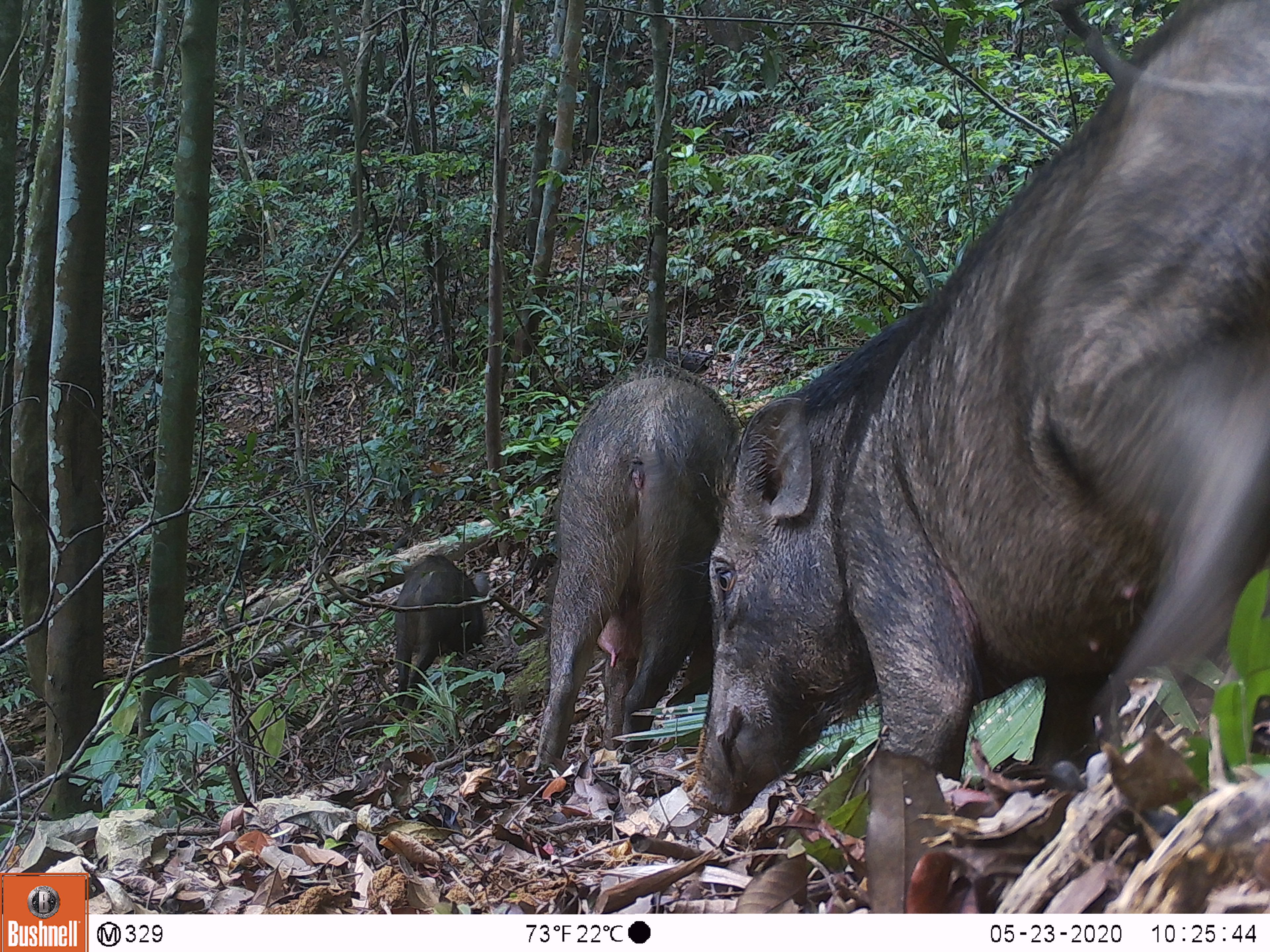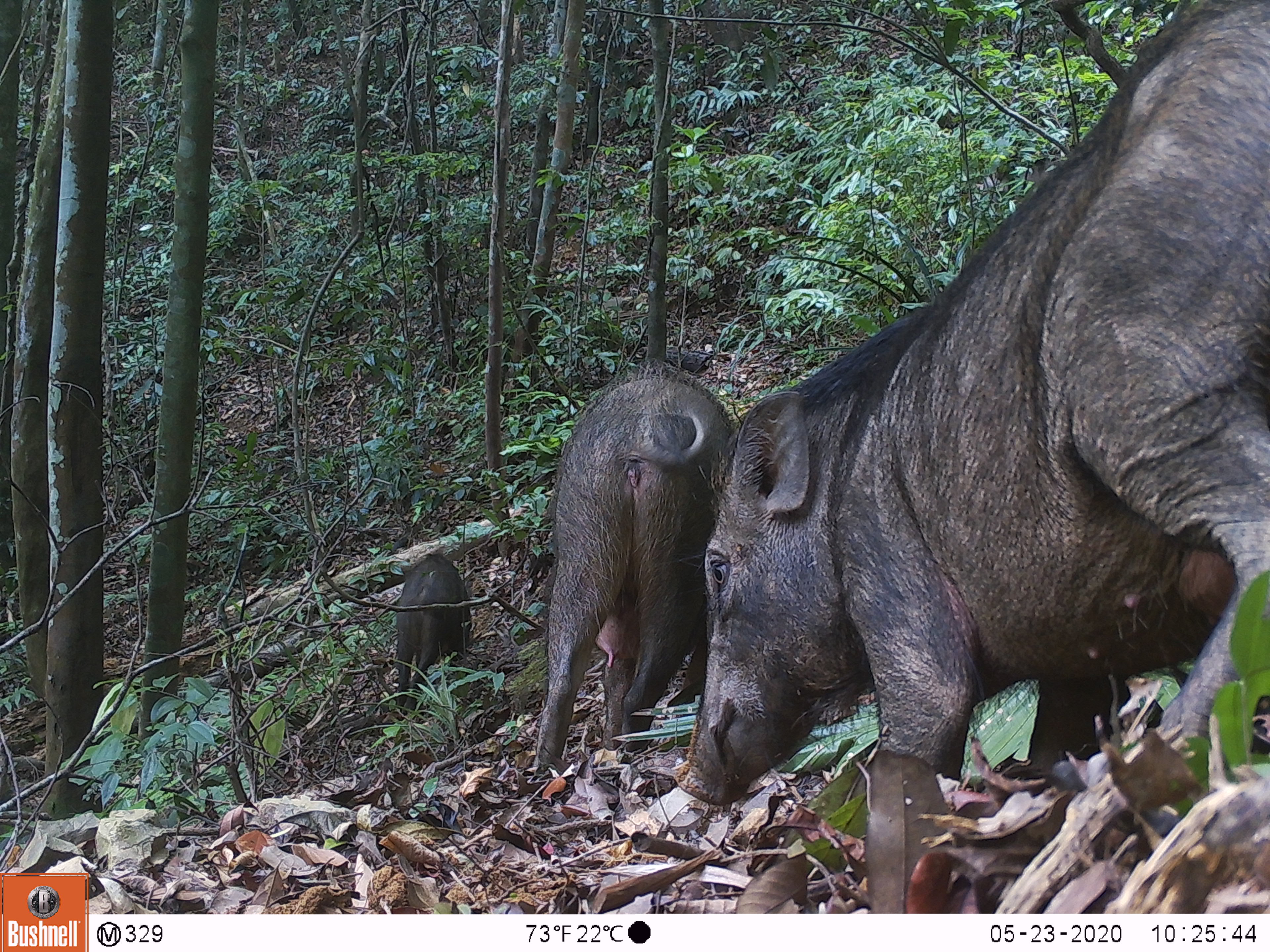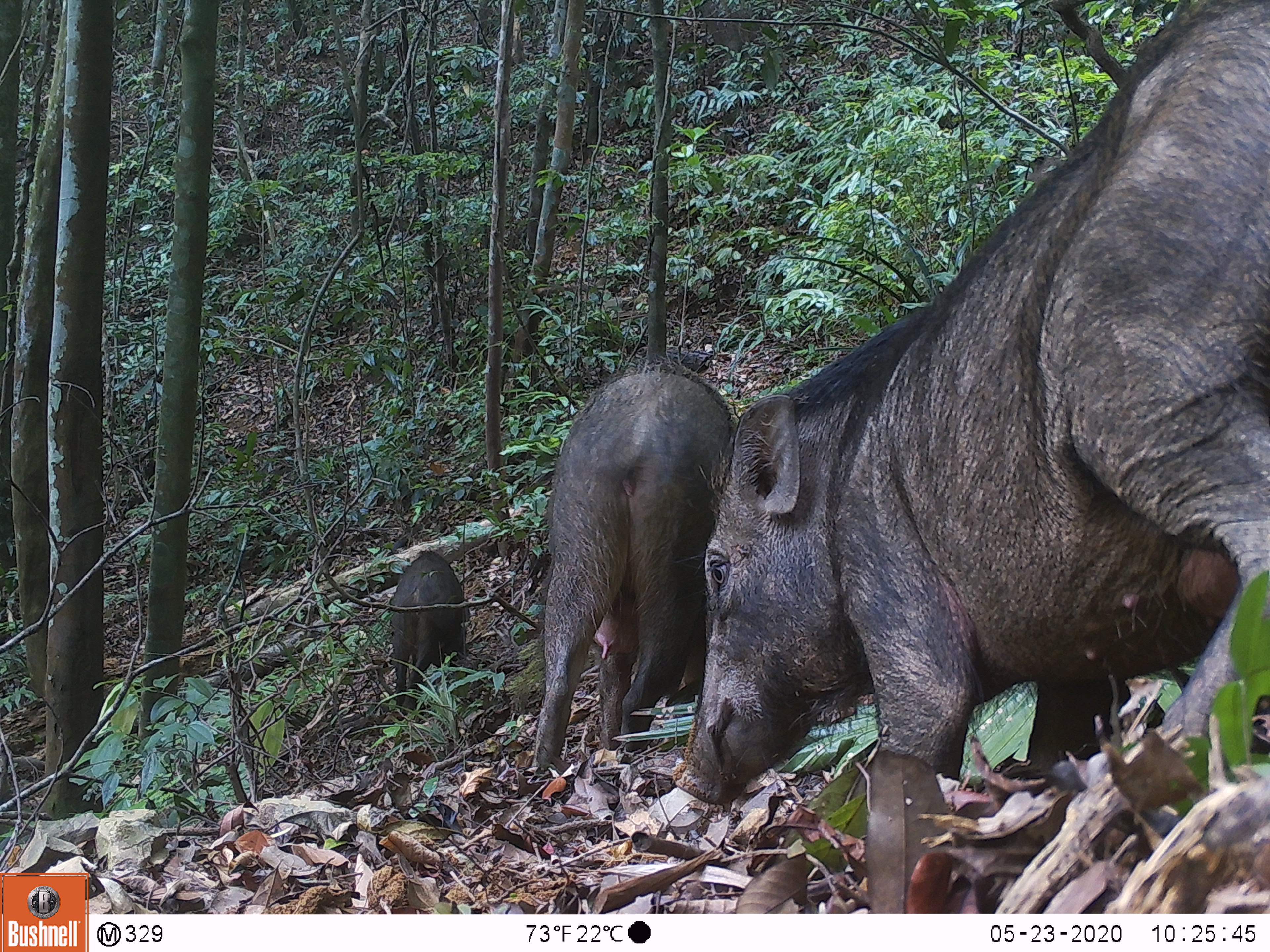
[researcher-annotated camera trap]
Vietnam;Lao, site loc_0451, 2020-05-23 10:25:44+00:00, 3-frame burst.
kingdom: Animalia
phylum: Chordata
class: Mammalia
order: Artiodactyla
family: Suidae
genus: Sus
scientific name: Sus scrofa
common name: eurasian wild pig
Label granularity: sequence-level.